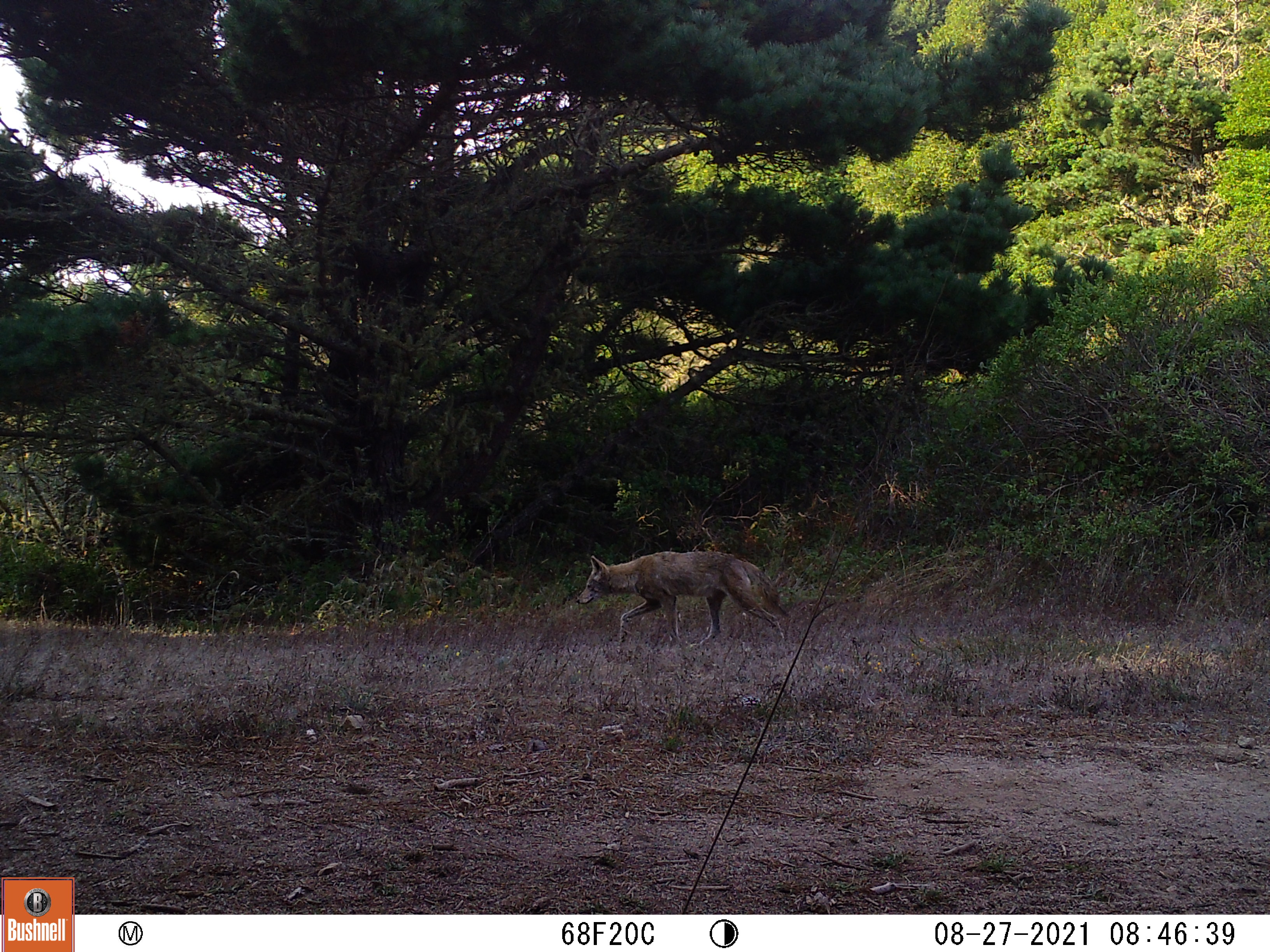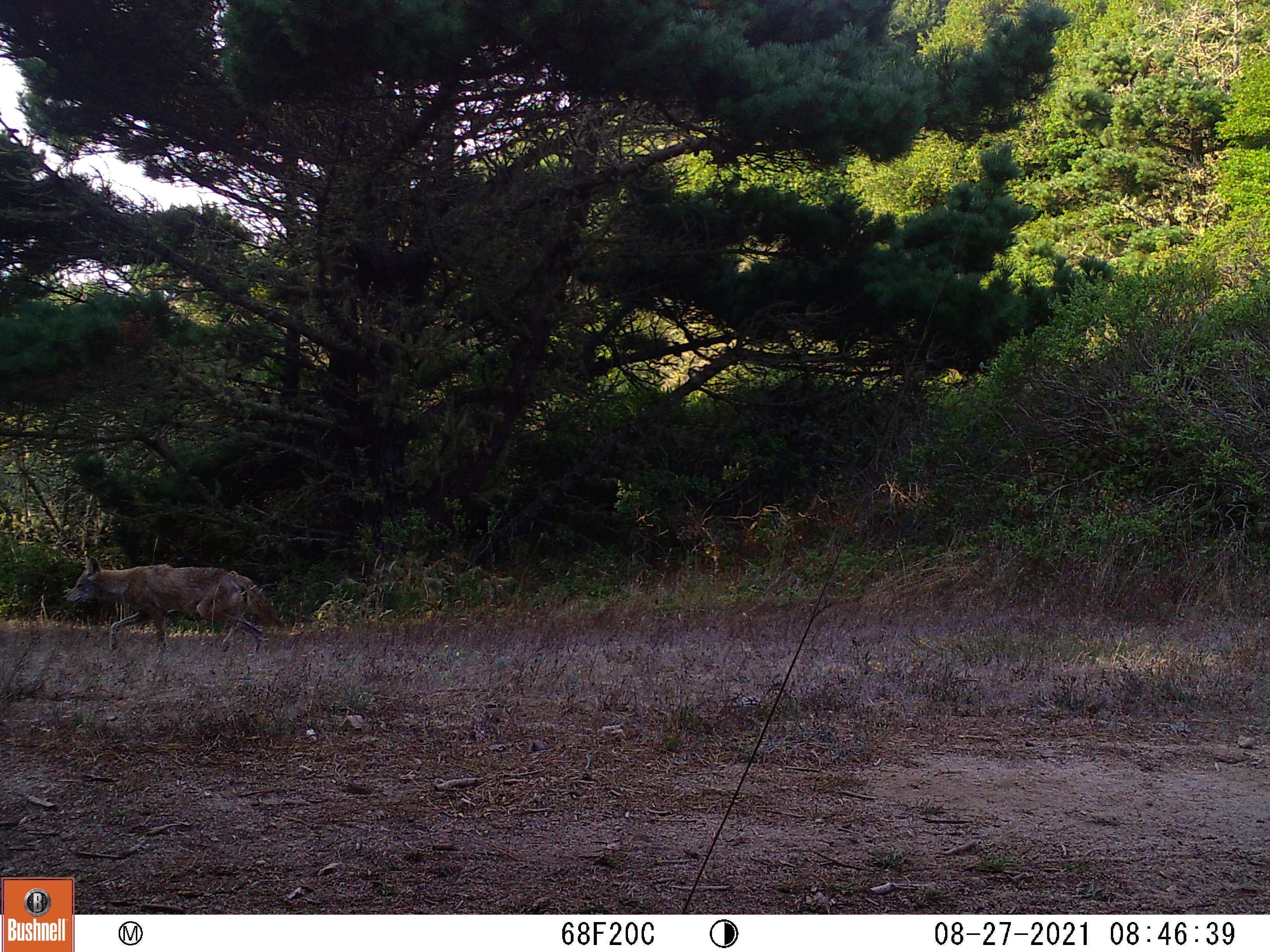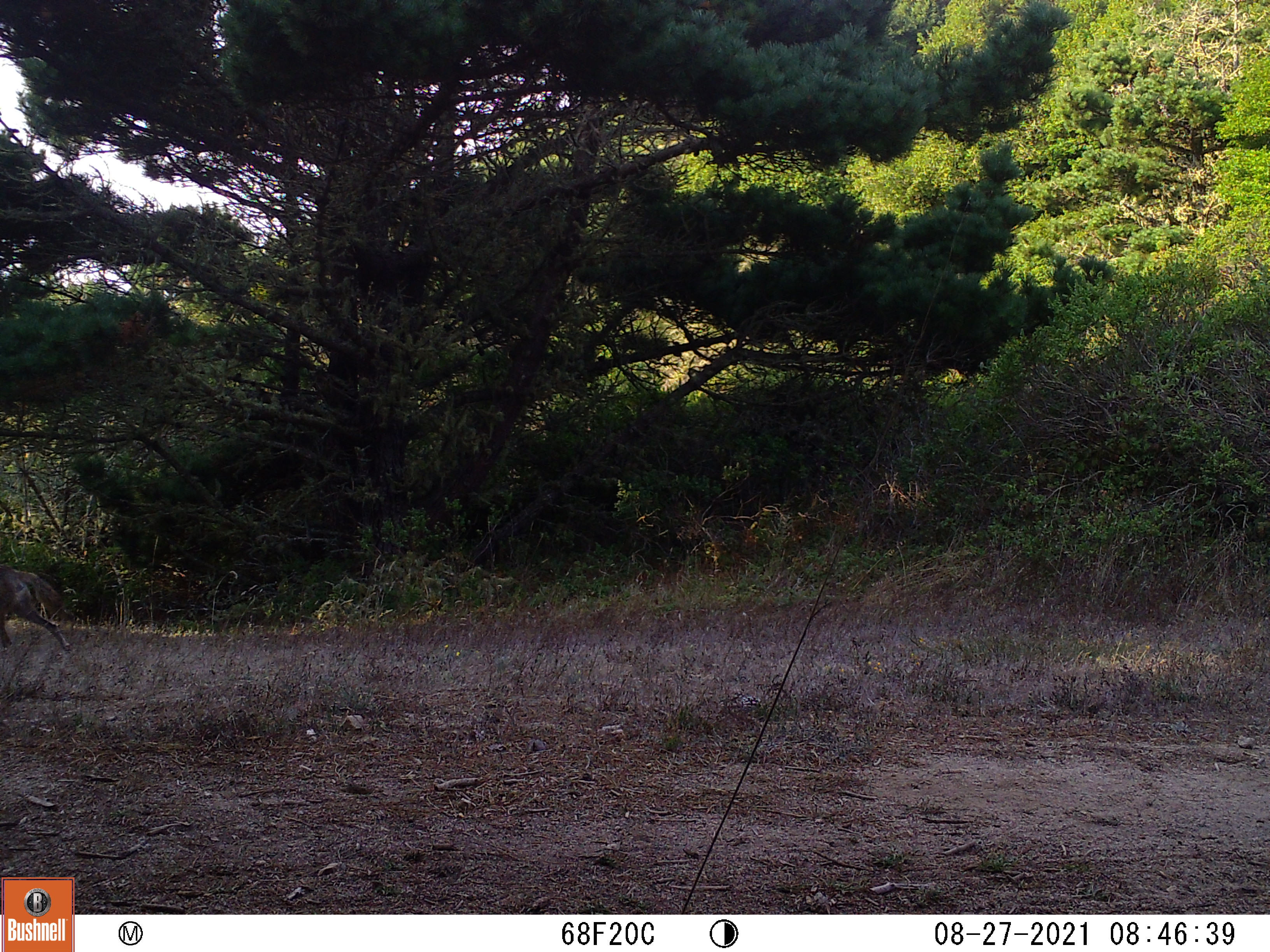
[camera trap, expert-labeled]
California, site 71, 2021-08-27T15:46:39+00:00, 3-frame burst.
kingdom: Animalia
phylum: Chordata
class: Mammalia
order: Carnivora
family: Canidae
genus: Canis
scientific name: Canis latrans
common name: coyote